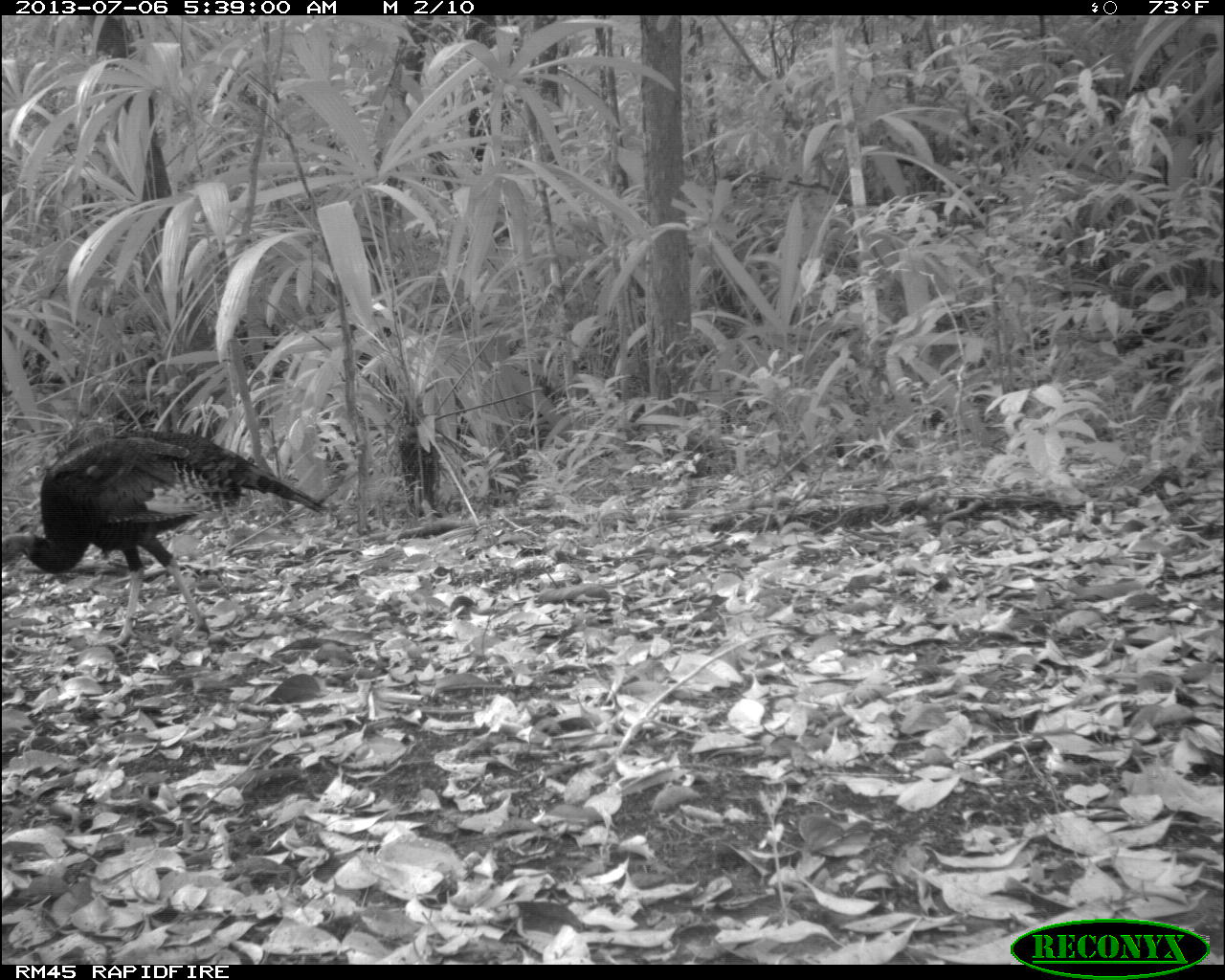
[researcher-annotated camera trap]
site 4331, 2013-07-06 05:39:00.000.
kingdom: Animalia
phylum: Chordata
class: Aves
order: Galliformes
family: Phasianidae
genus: Meleagris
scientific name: Meleagris ocellata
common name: ocellated turkey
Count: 1.